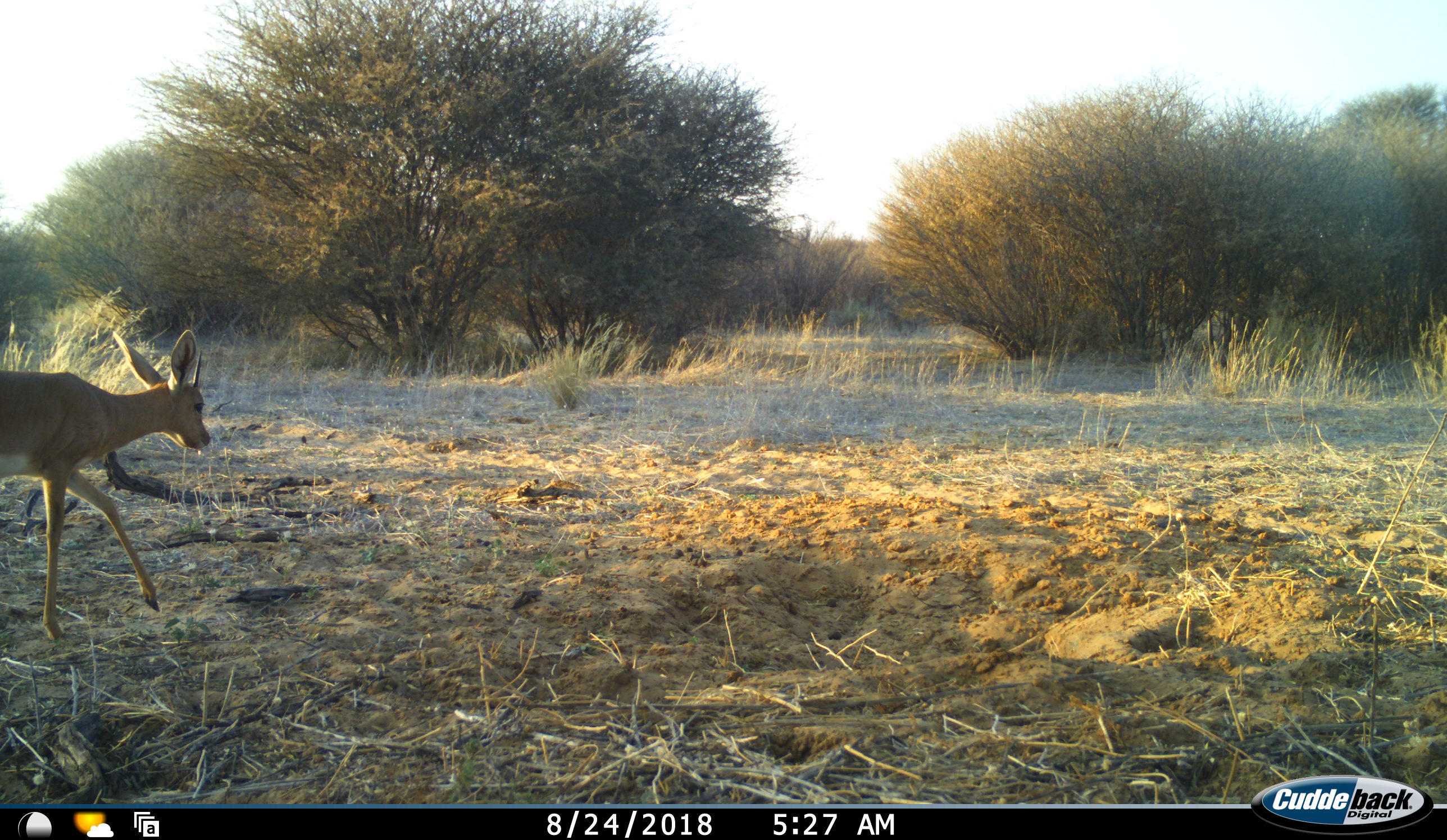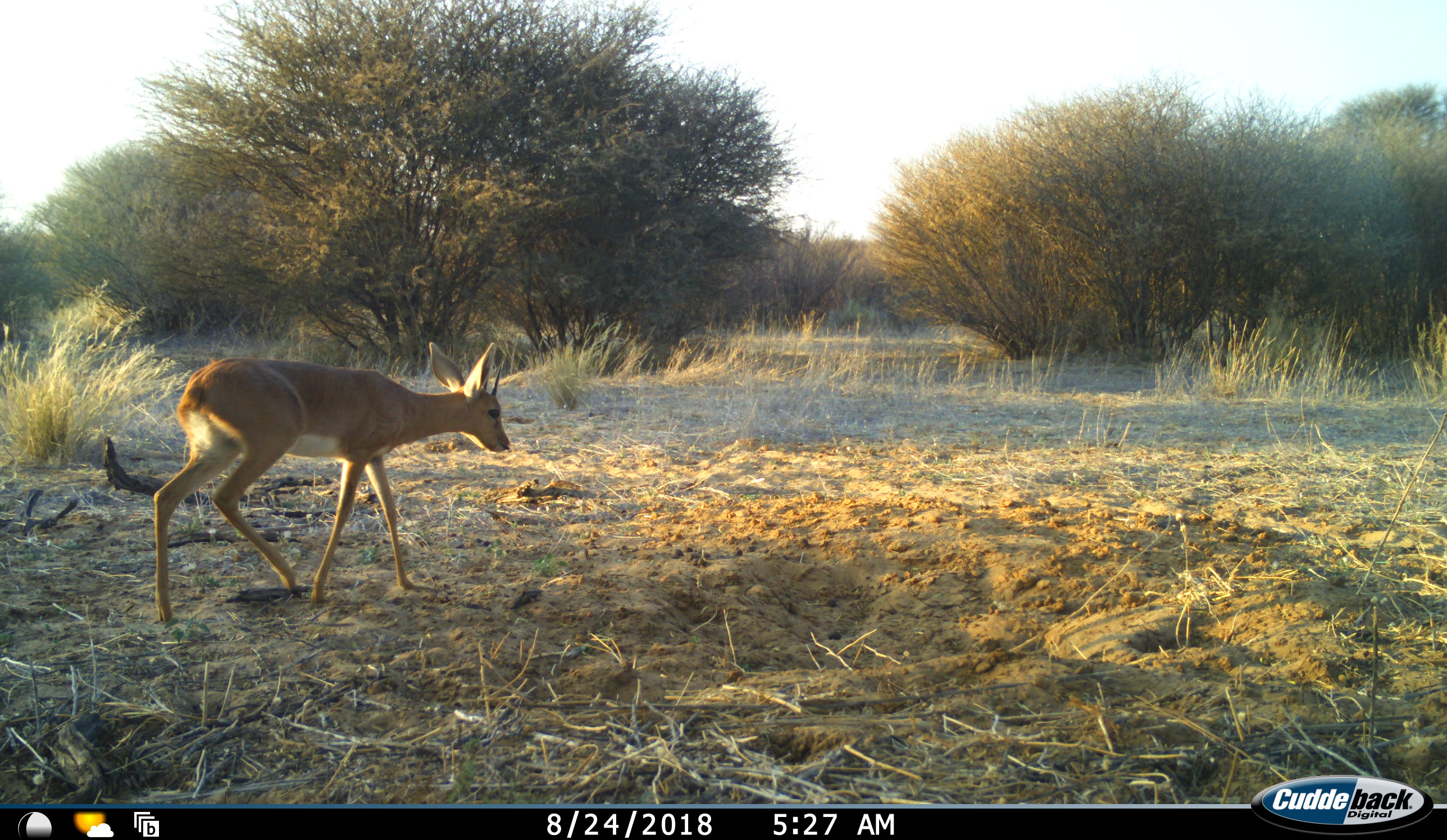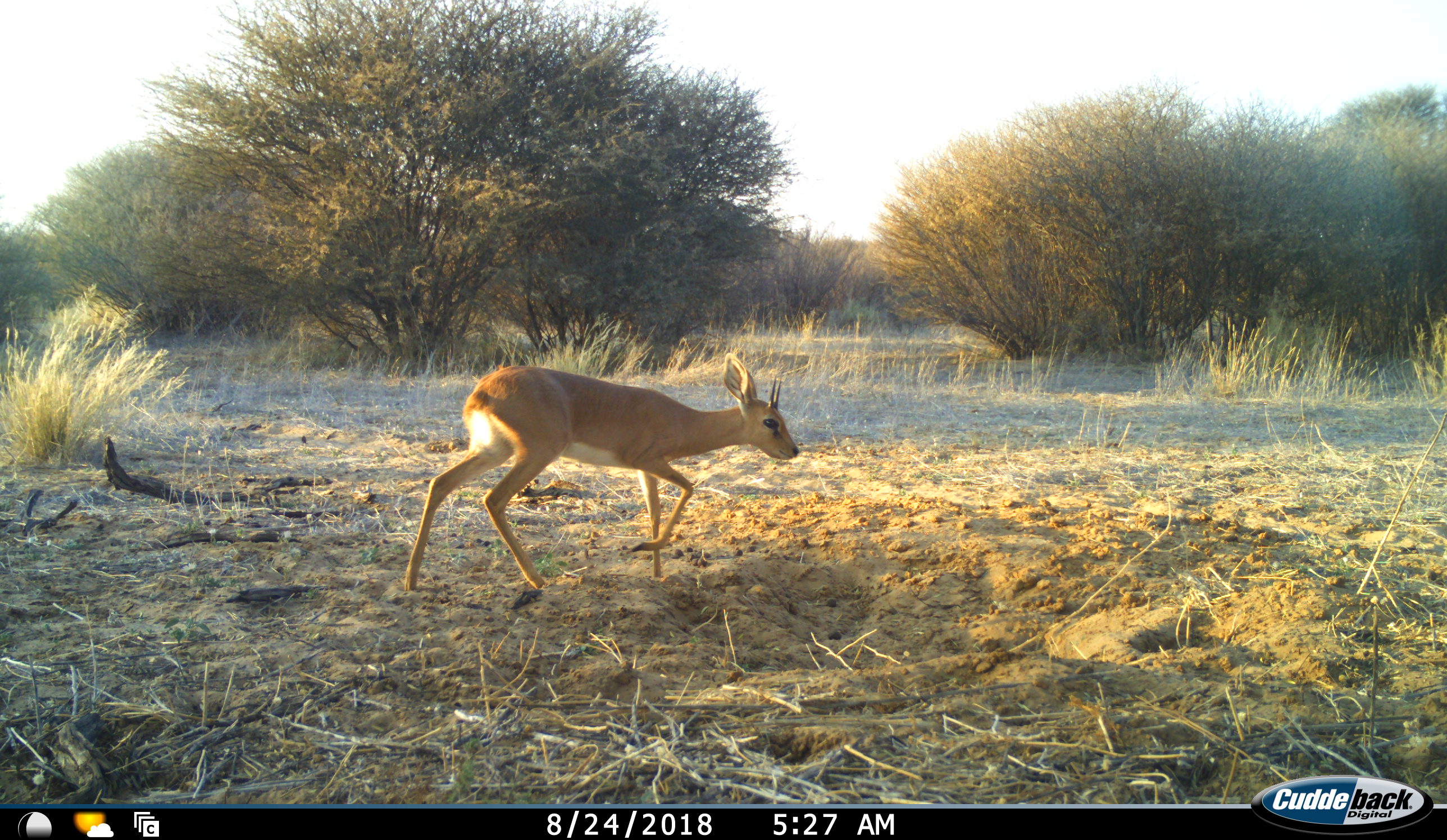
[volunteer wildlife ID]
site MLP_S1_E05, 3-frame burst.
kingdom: Animalia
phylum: Chordata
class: Mammalia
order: Artiodactyla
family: Bovidae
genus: Raphicerus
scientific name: Raphicerus campestris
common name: steenbok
Steenbok (Raphicerus campestris), count 1. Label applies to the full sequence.